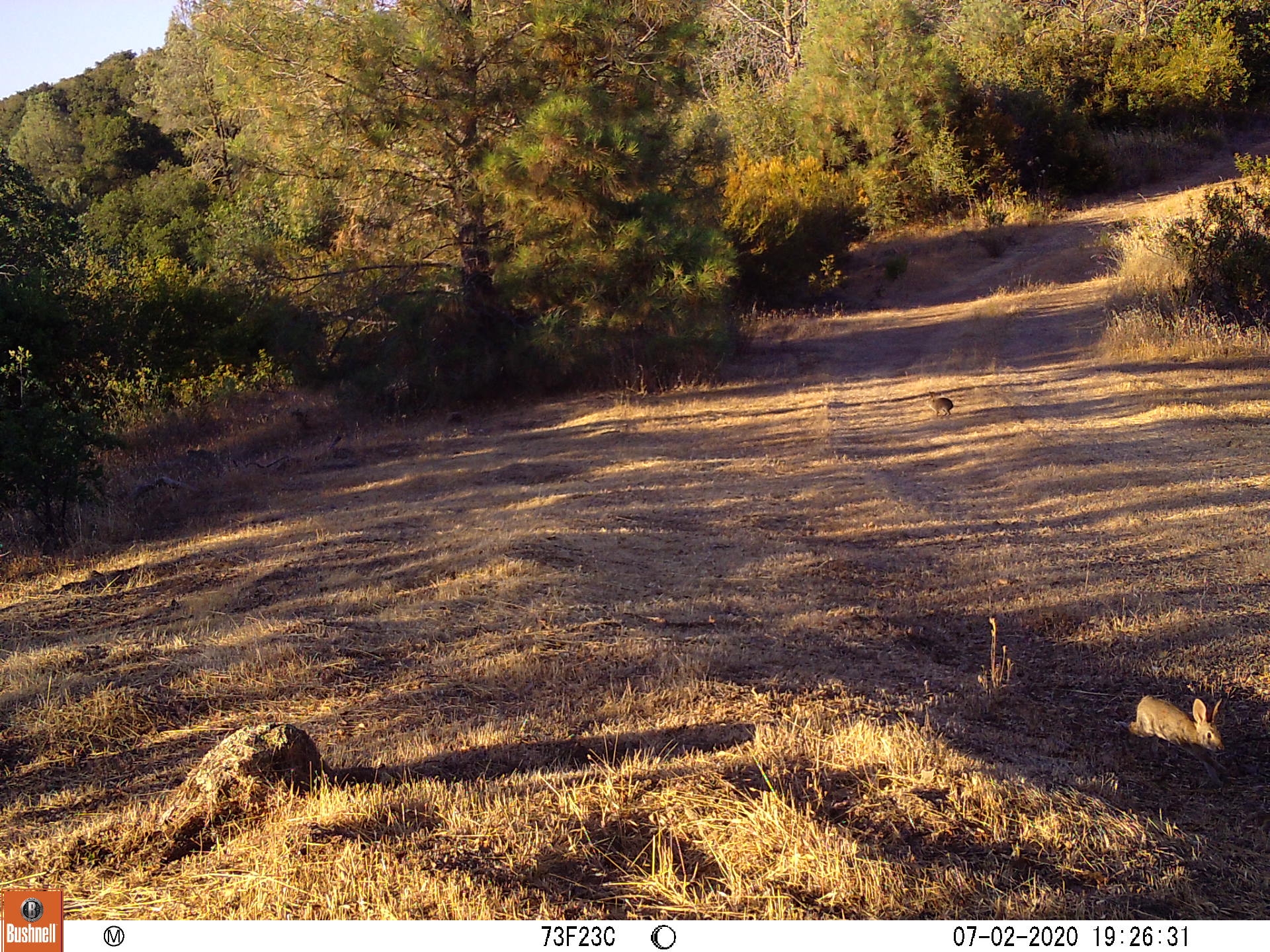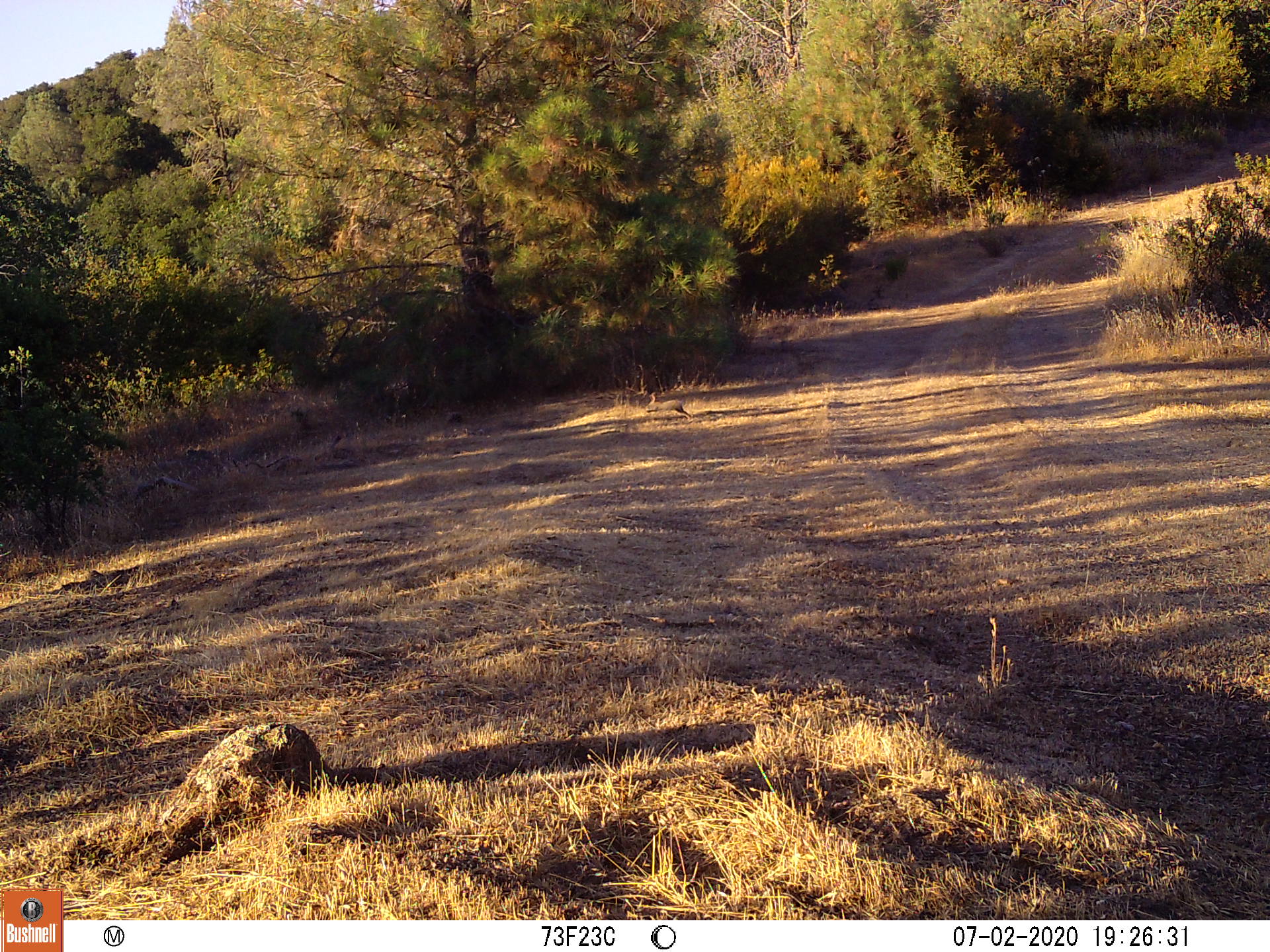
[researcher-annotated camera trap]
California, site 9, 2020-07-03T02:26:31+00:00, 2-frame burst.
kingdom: Animalia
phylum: Chordata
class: Mammalia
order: Lagomorpha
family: Leporidae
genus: Sylvilagus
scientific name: Sylvilagus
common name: cottontail rabbit